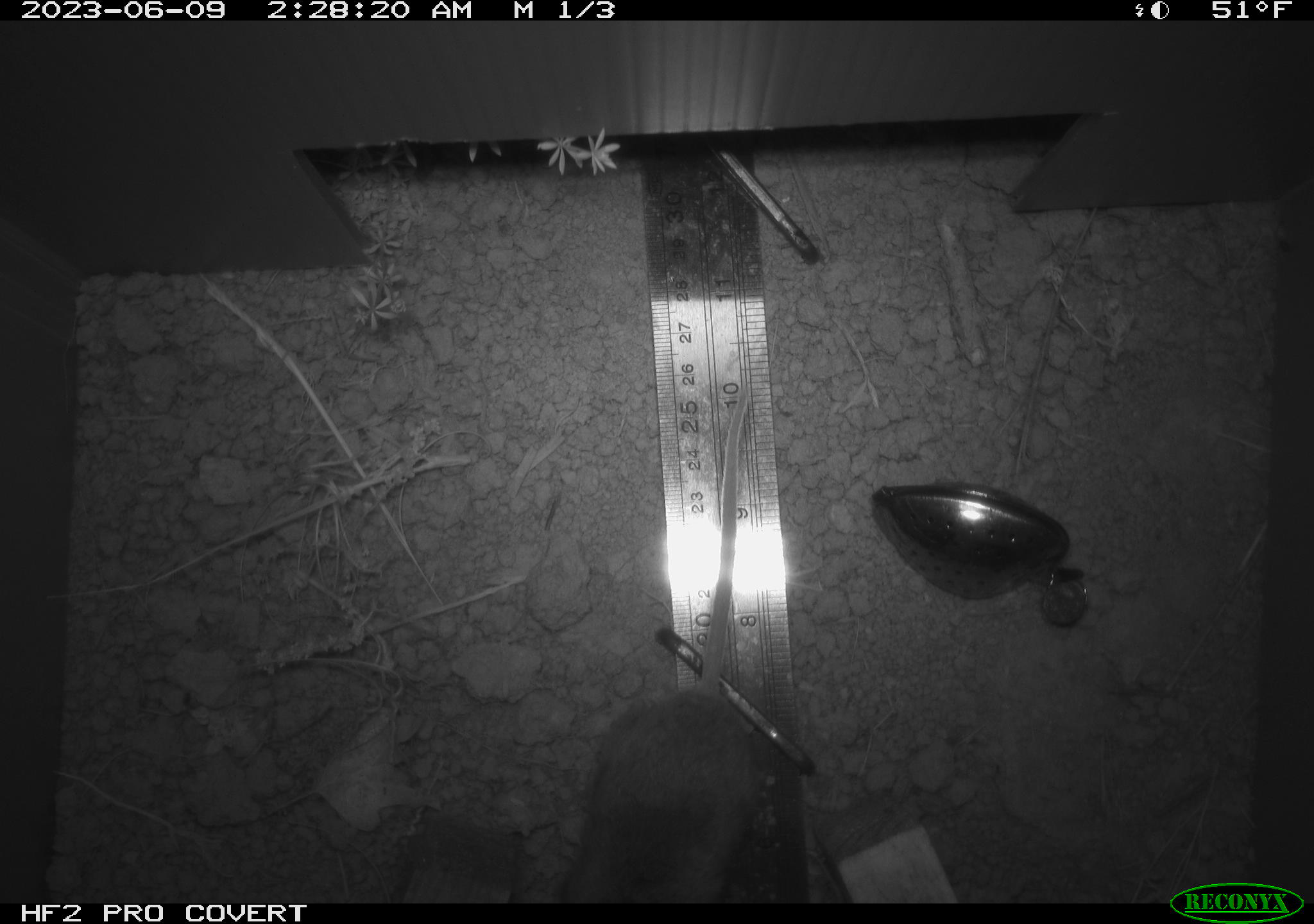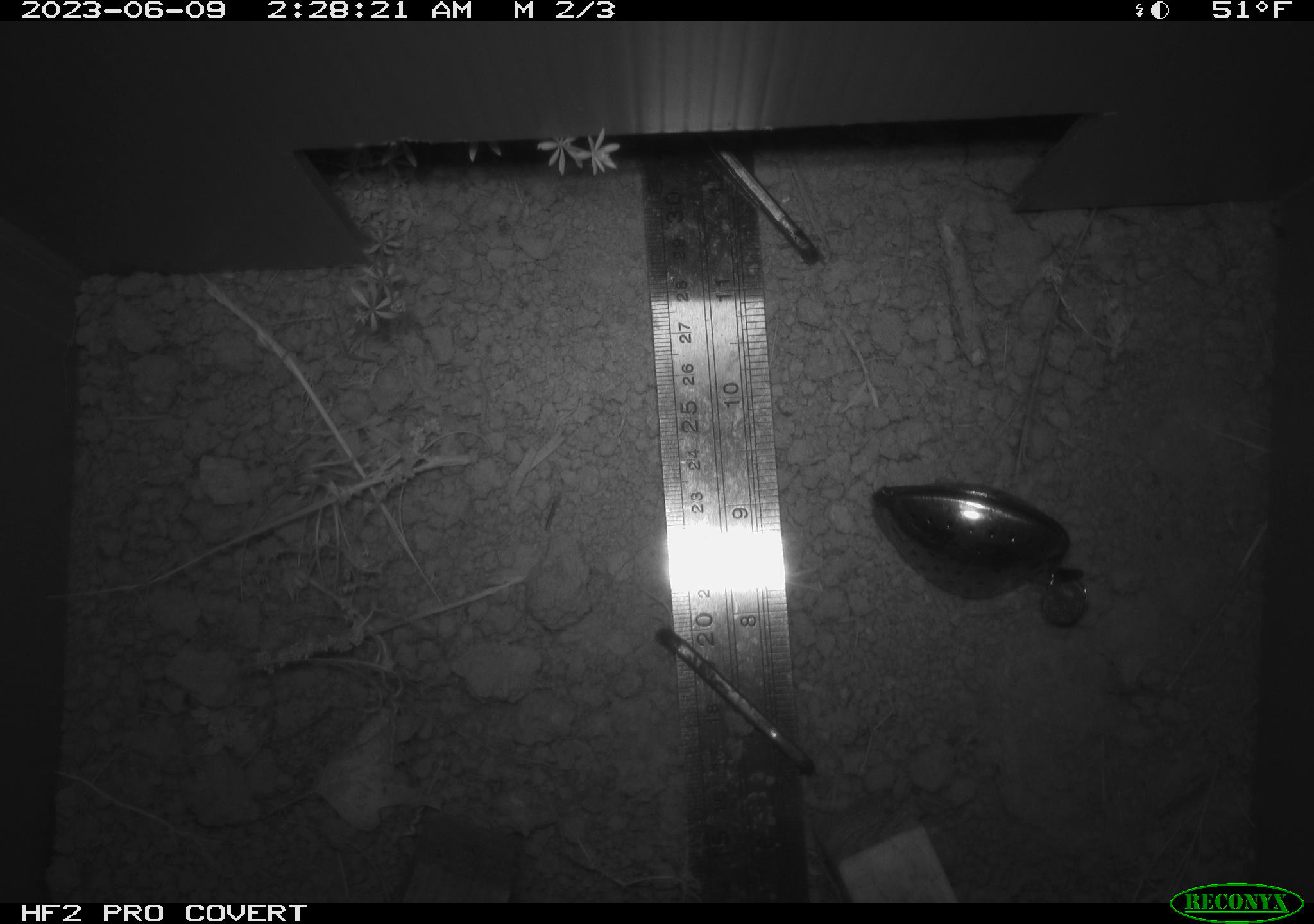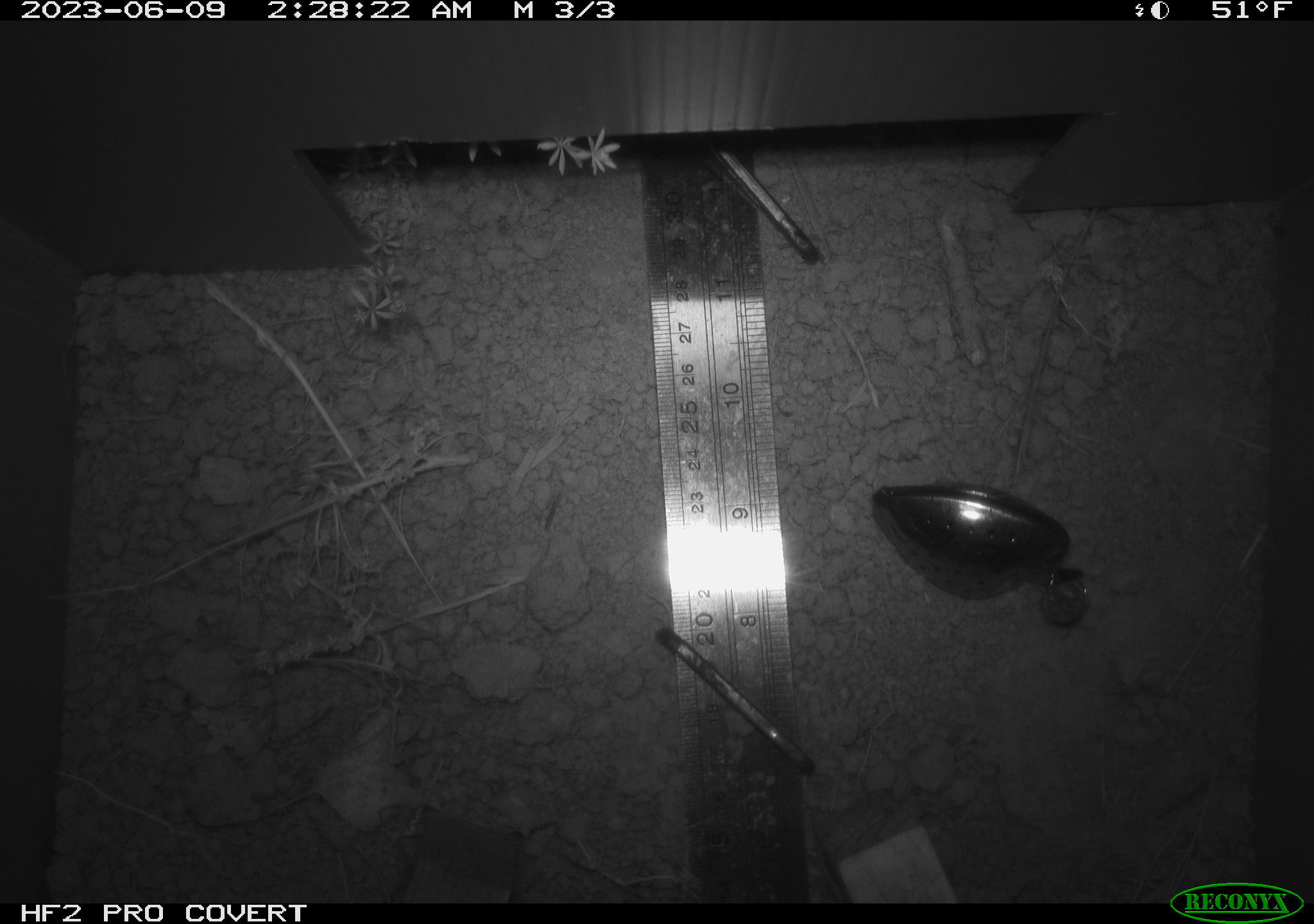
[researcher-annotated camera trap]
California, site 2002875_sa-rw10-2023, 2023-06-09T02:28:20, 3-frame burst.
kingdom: Animalia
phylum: Chordata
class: Mammalia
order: Rodentia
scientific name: Rodentia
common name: mouse species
Mouse species (Rodentia).